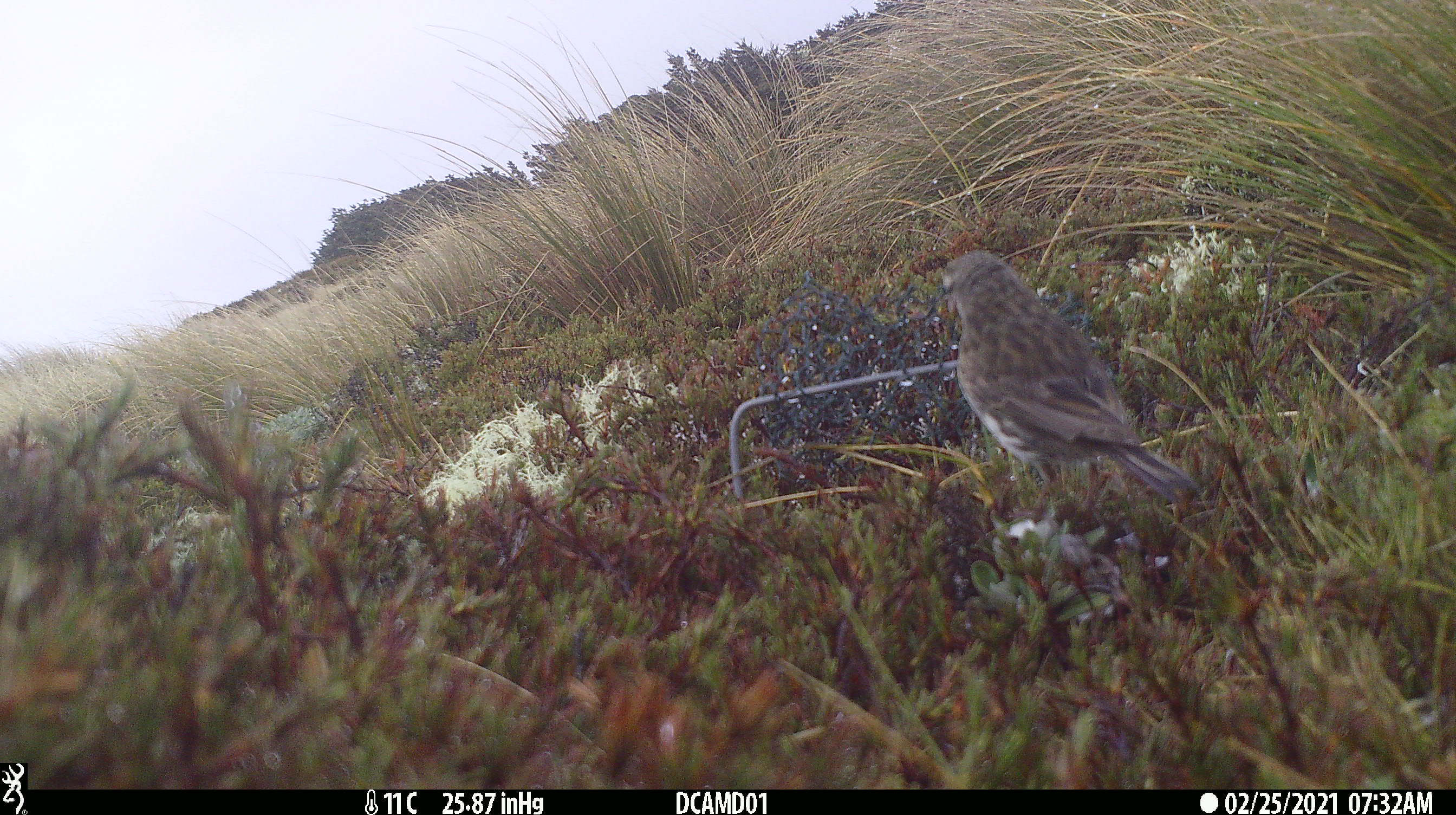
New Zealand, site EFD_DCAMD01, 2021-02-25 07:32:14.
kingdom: Animalia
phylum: Chordata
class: Aves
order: Passeriformes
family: Motacillidae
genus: Anthus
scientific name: Anthus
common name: pipit